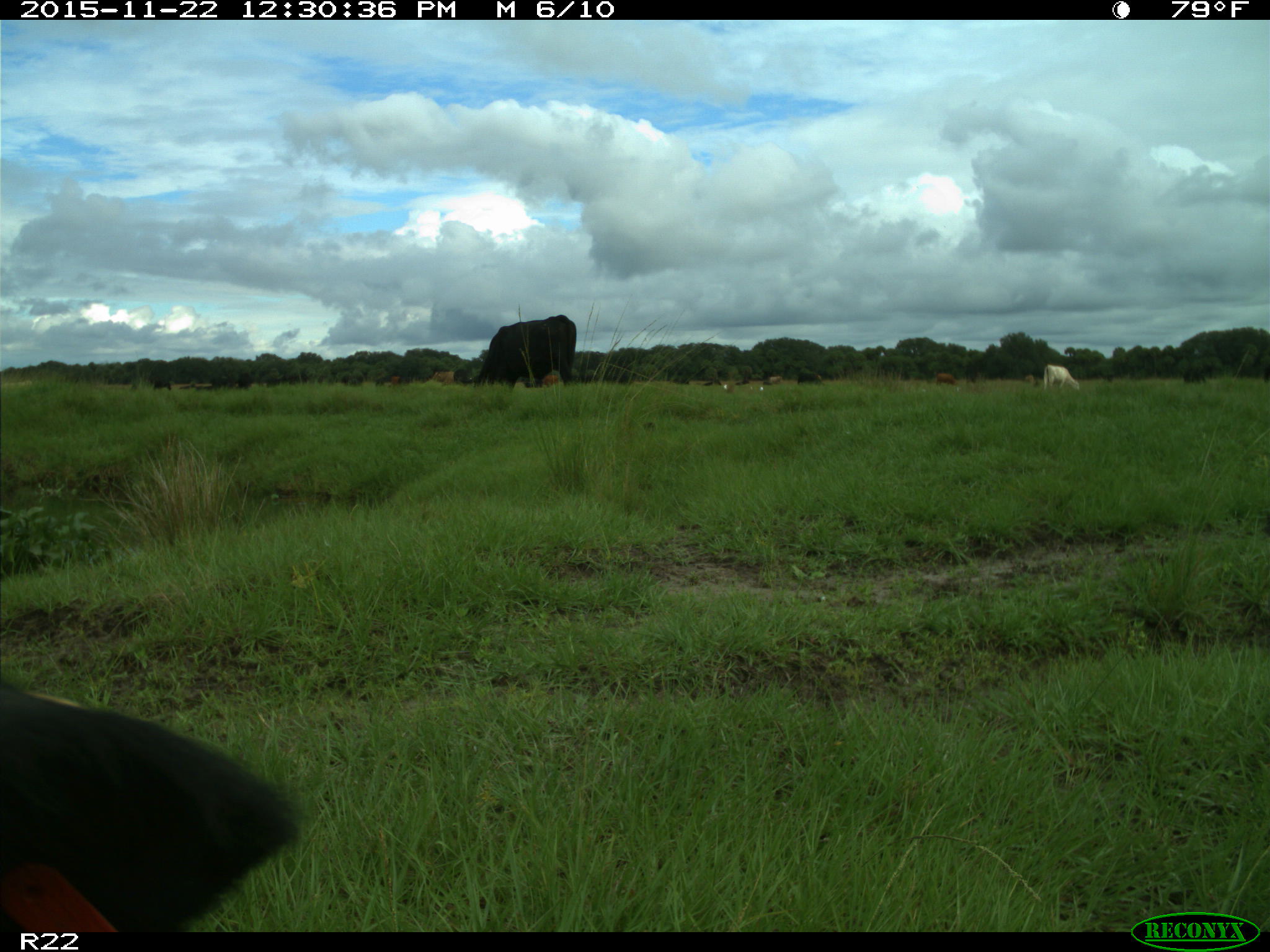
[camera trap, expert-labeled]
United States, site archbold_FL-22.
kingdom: Animalia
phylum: Chordata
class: Mammalia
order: Artiodactyla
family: Bovidae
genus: Bos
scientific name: Bos taurus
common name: domestic cow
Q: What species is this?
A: Bos taurus (domestic cow).